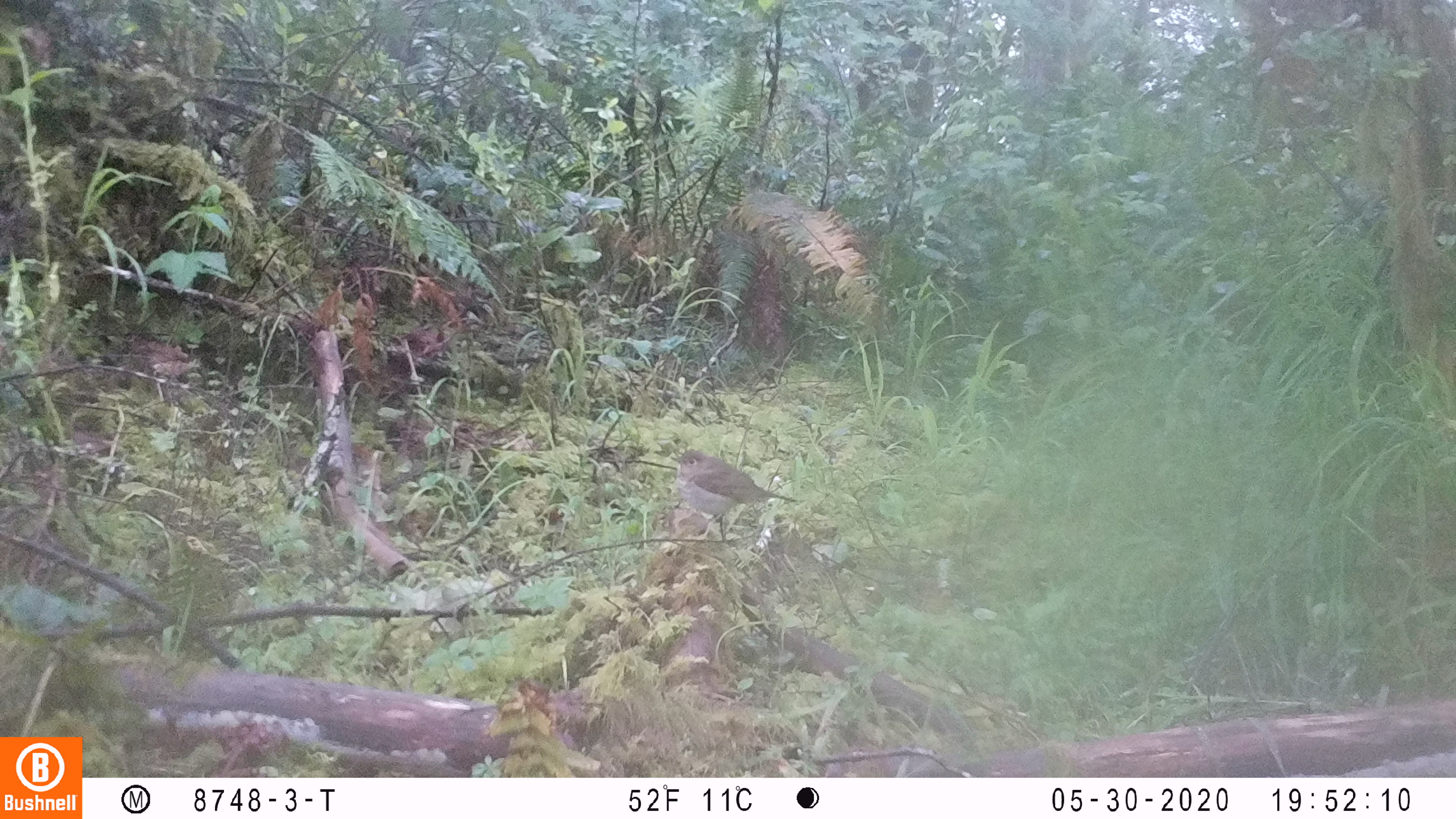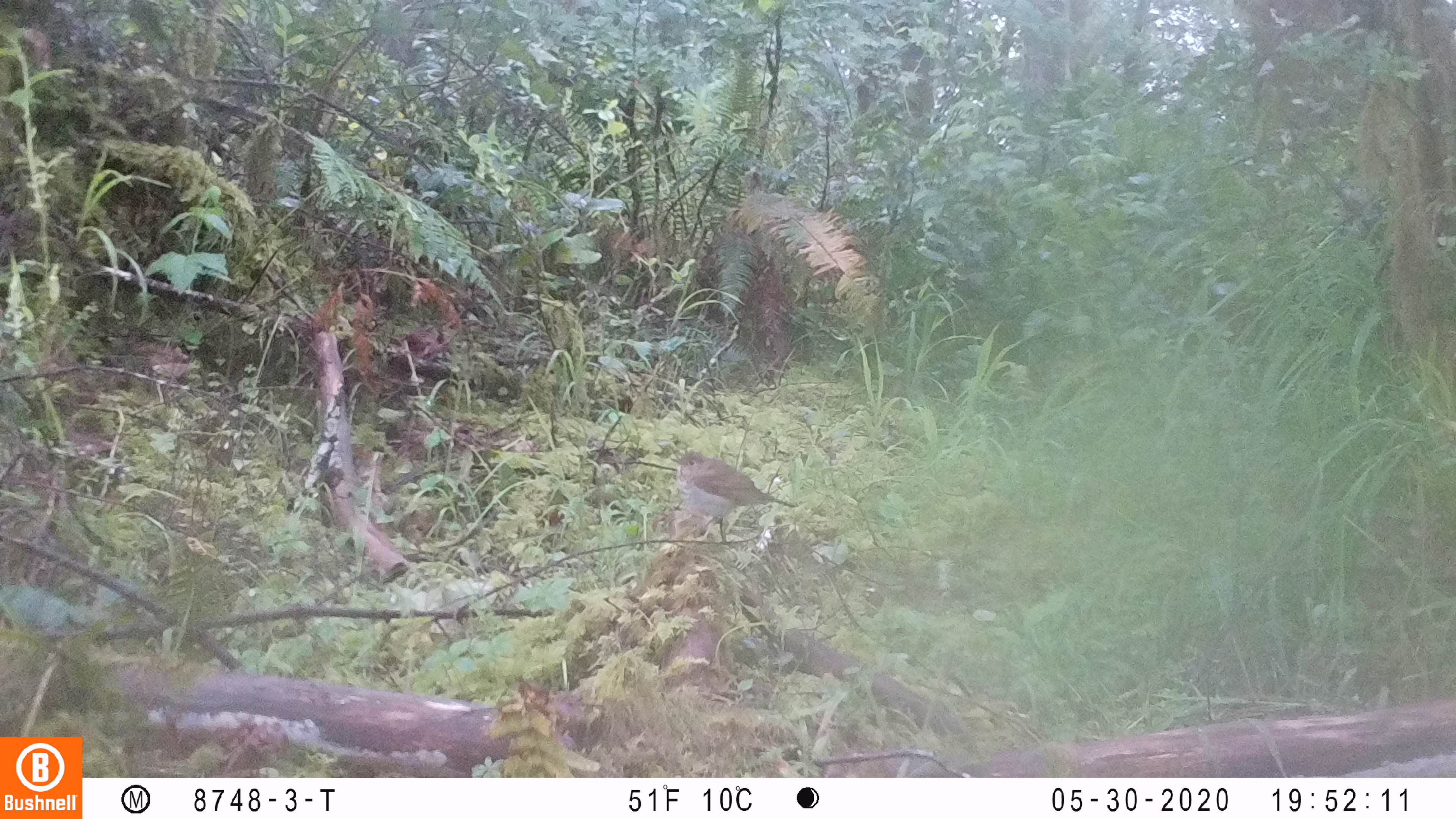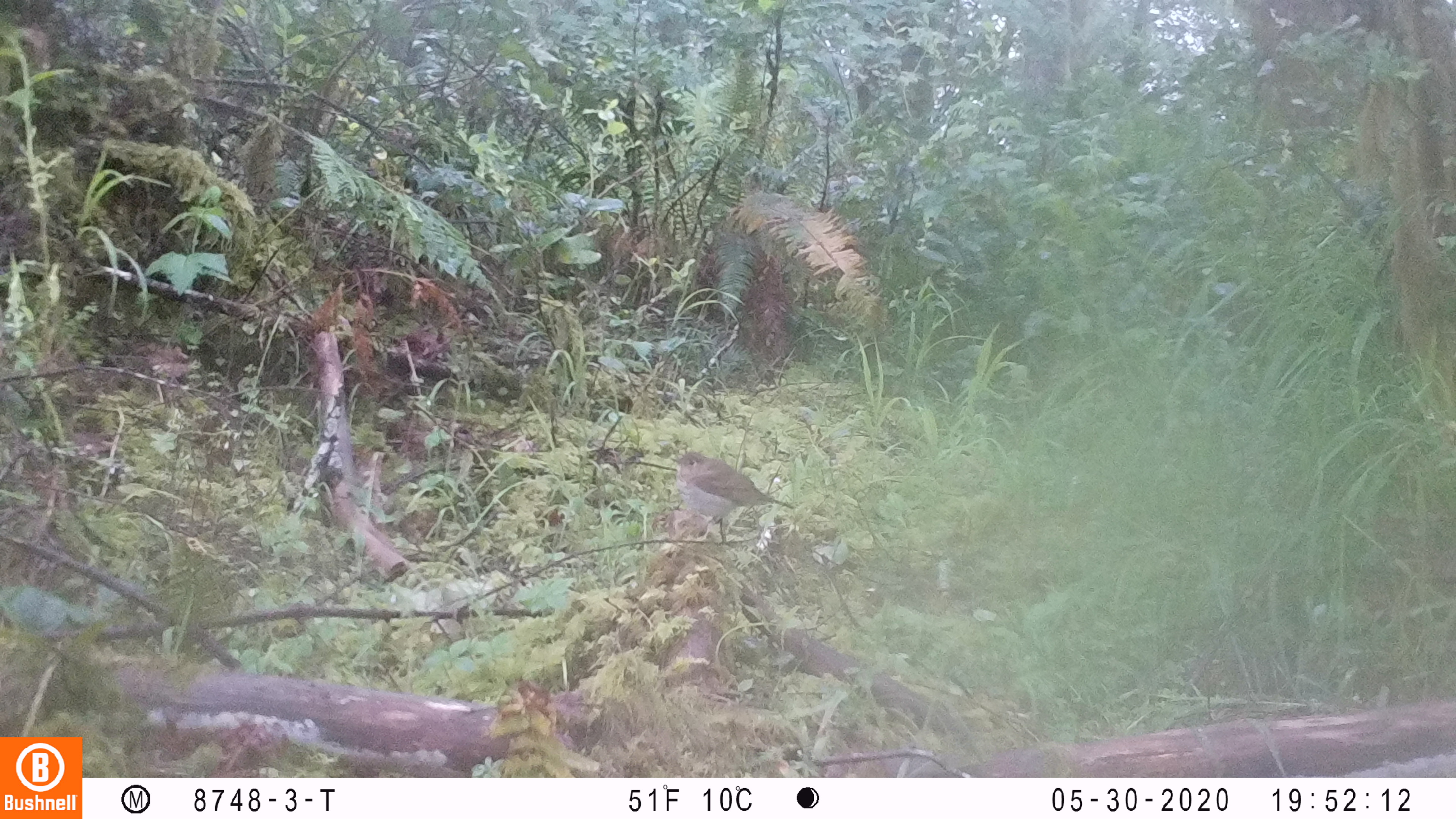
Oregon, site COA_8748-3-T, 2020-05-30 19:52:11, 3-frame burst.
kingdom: Animalia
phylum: Chordata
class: Aves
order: Passeriformes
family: Turdidae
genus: Catharus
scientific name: Catharus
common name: brown thrushes and nightingale-thrushes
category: catharus species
Catharus species (brown thrushes and nightingale-thrushes) (Catharus).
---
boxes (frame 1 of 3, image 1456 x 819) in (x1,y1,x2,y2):
catharus species: (665,446,795,536)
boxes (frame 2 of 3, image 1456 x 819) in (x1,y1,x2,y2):
catharus species: (666,449,793,541)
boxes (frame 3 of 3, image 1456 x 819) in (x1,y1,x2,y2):
catharus species: (662,445,793,544)